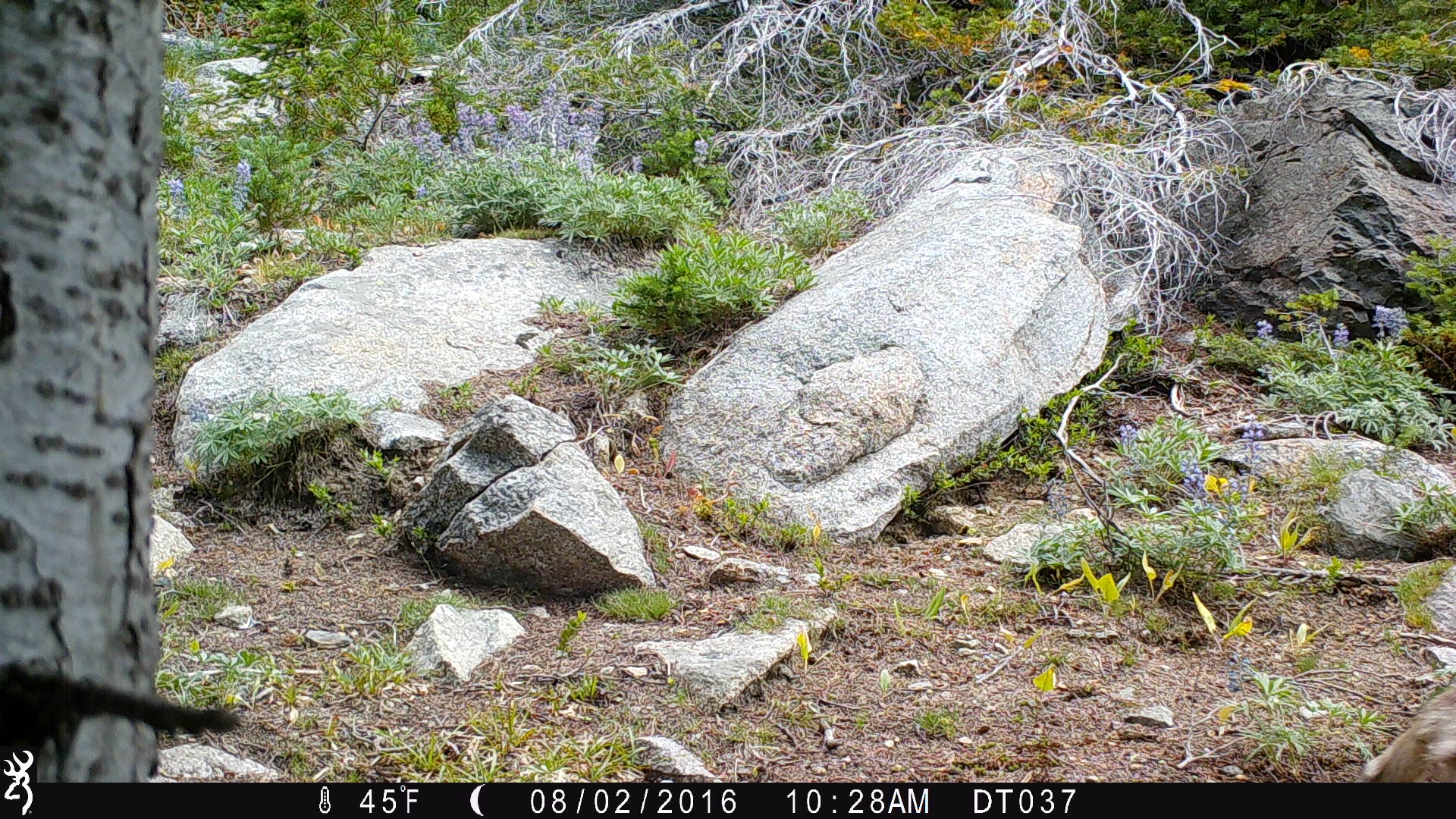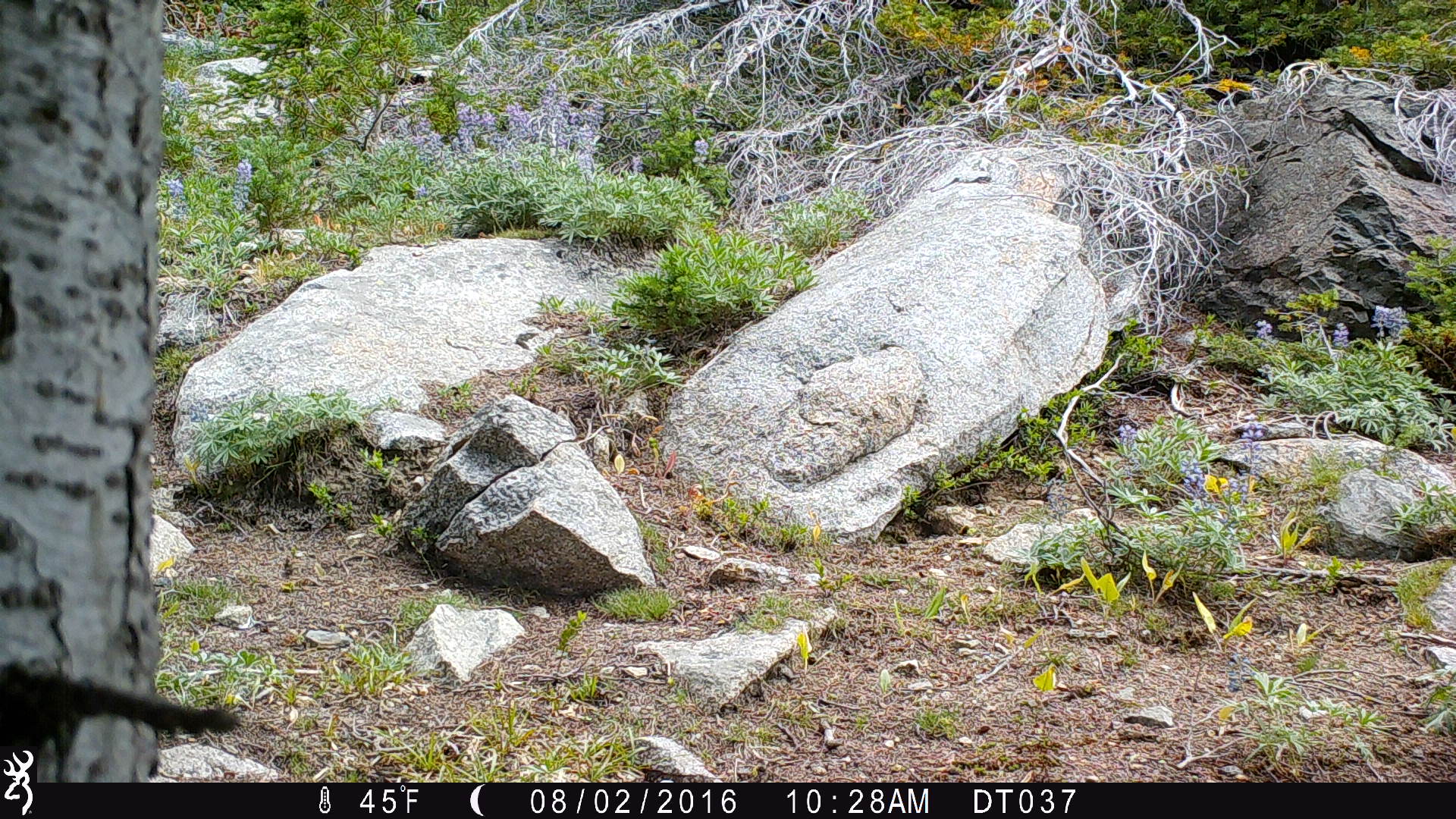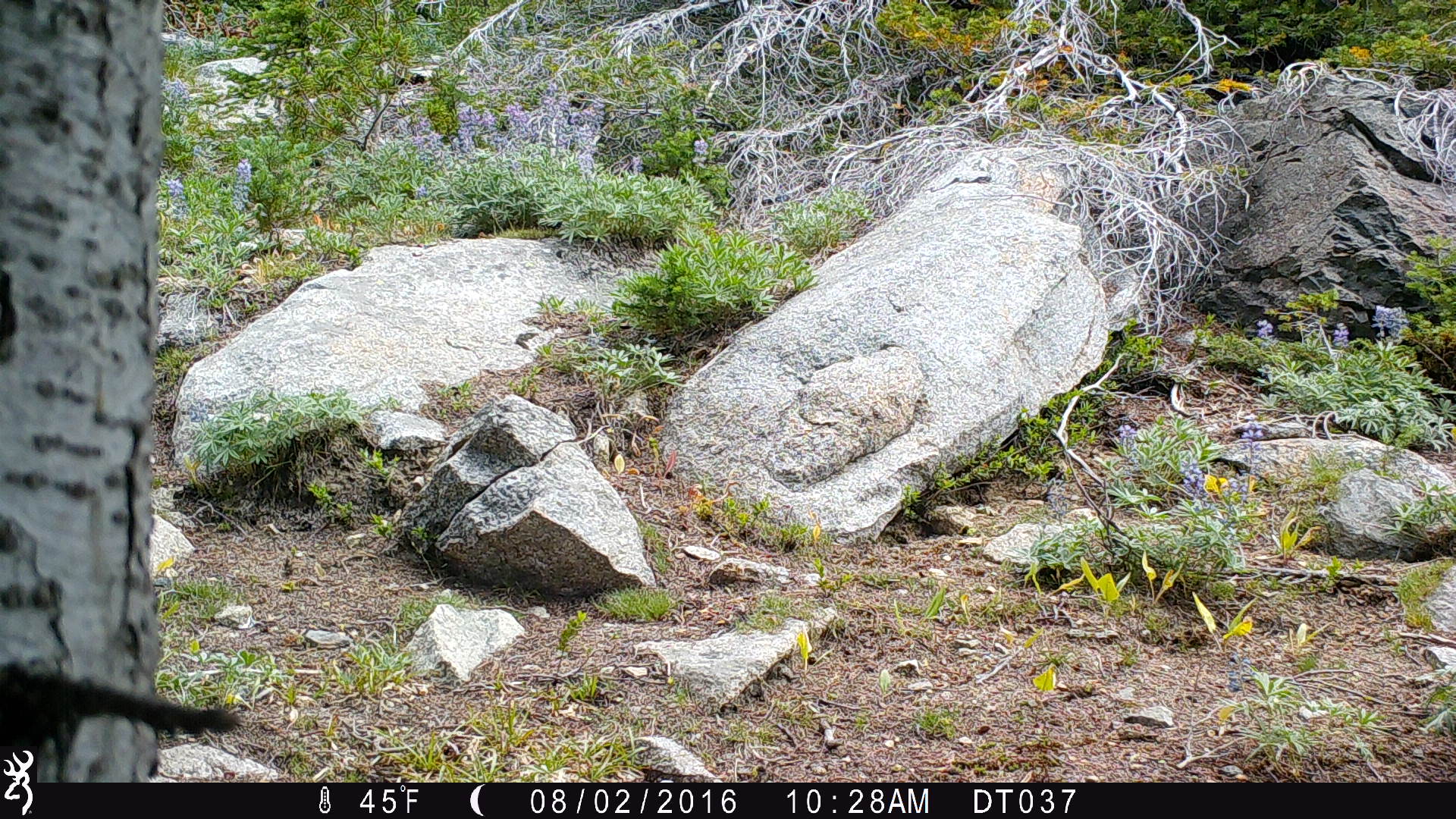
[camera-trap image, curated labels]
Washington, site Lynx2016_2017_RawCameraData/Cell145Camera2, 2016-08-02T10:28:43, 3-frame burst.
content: unidentified animal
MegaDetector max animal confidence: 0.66